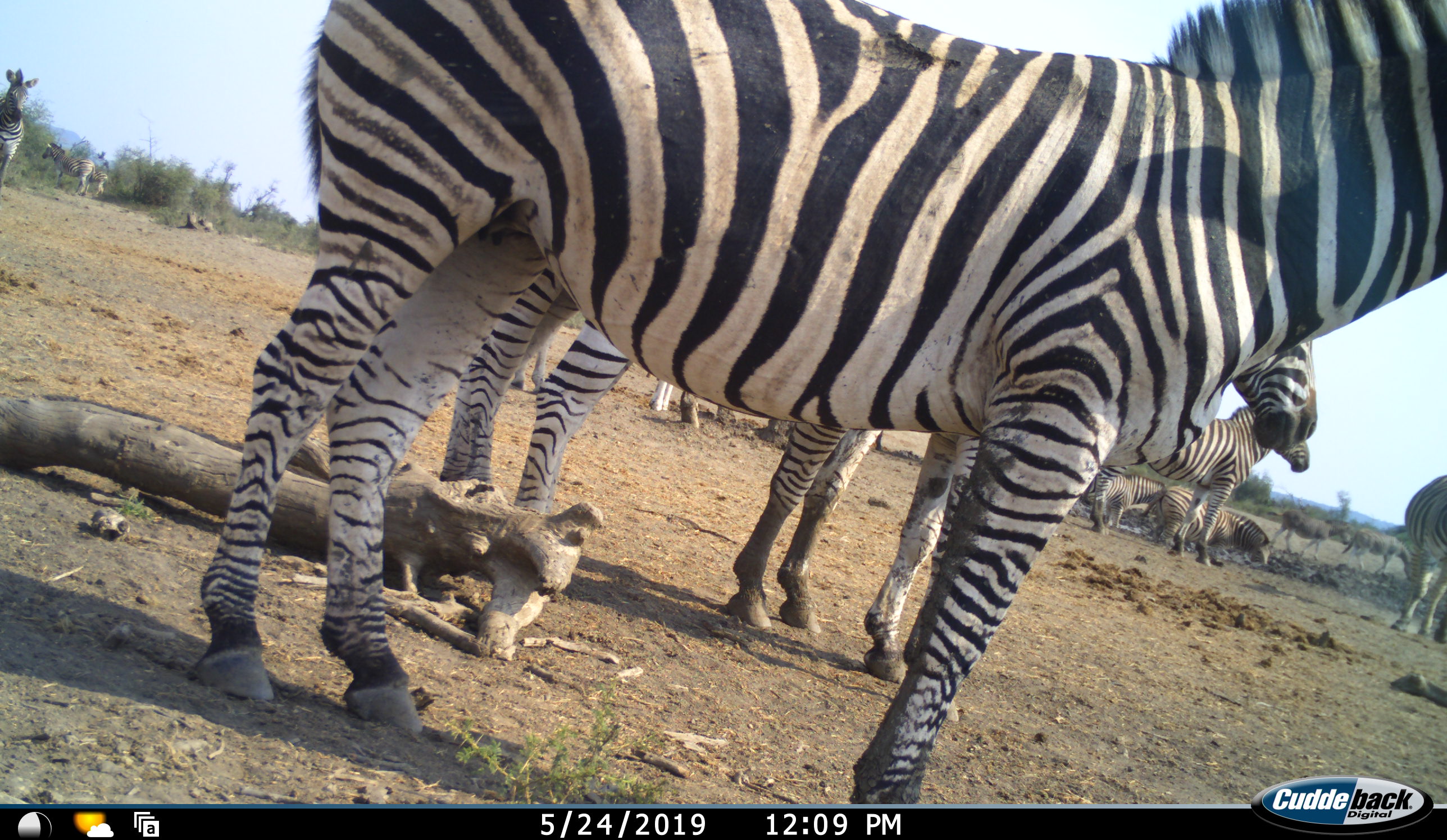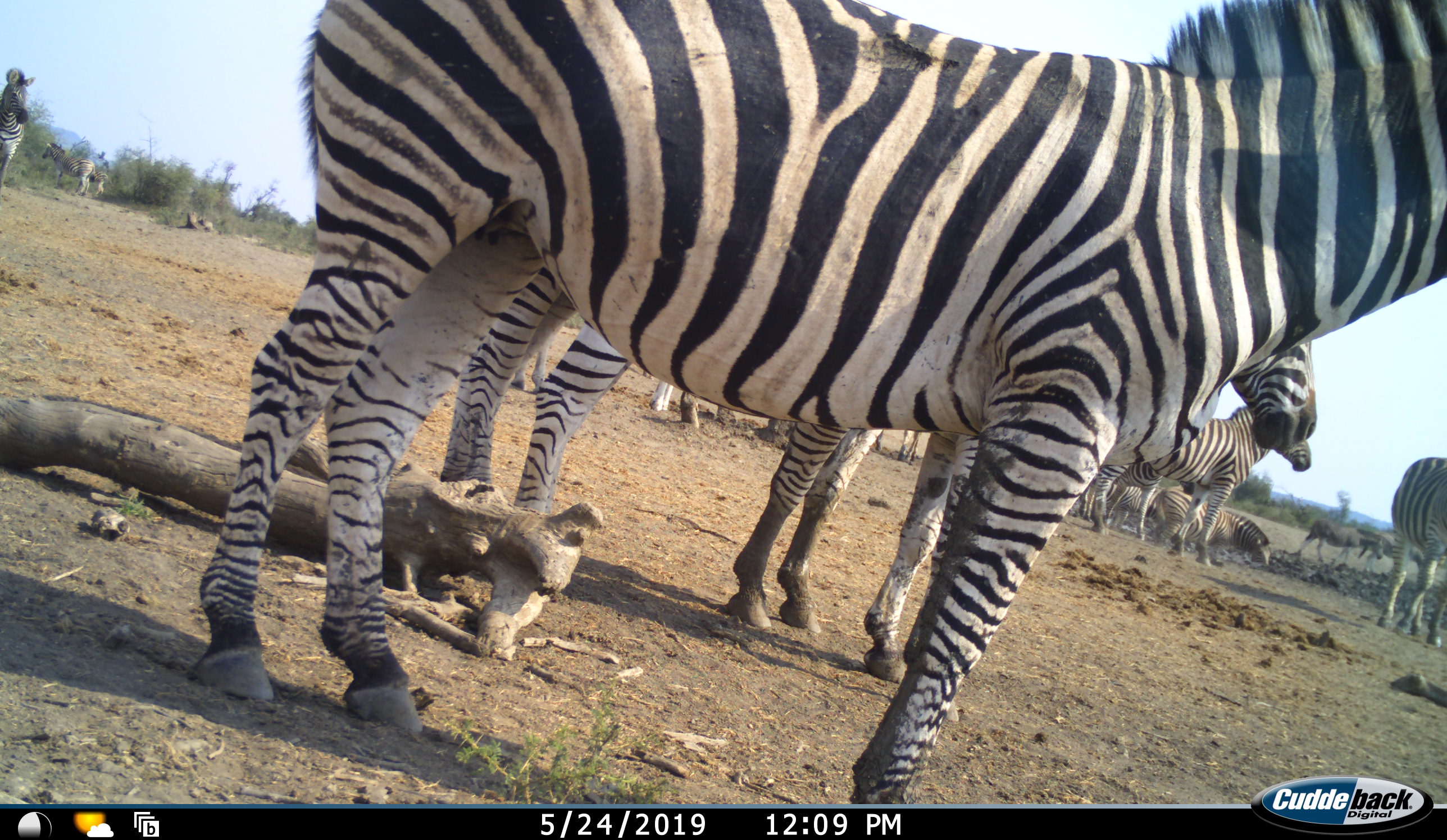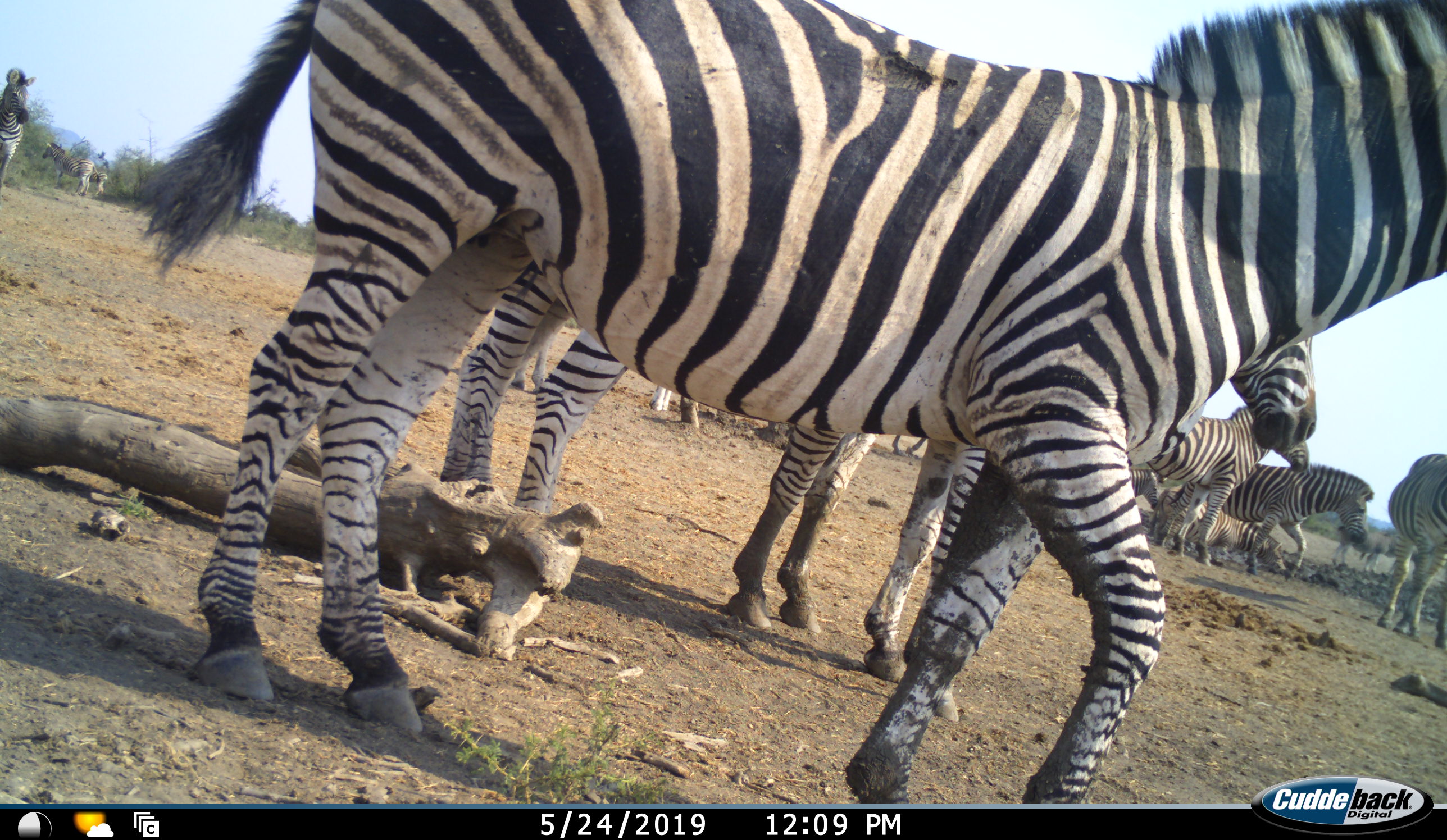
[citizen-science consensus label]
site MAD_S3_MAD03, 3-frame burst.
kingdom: Animalia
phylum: Chordata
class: Mammalia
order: Perissodactyla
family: Equidae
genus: Equus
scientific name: Equus quagga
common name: plains zebra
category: zebraplains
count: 11-50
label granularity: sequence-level